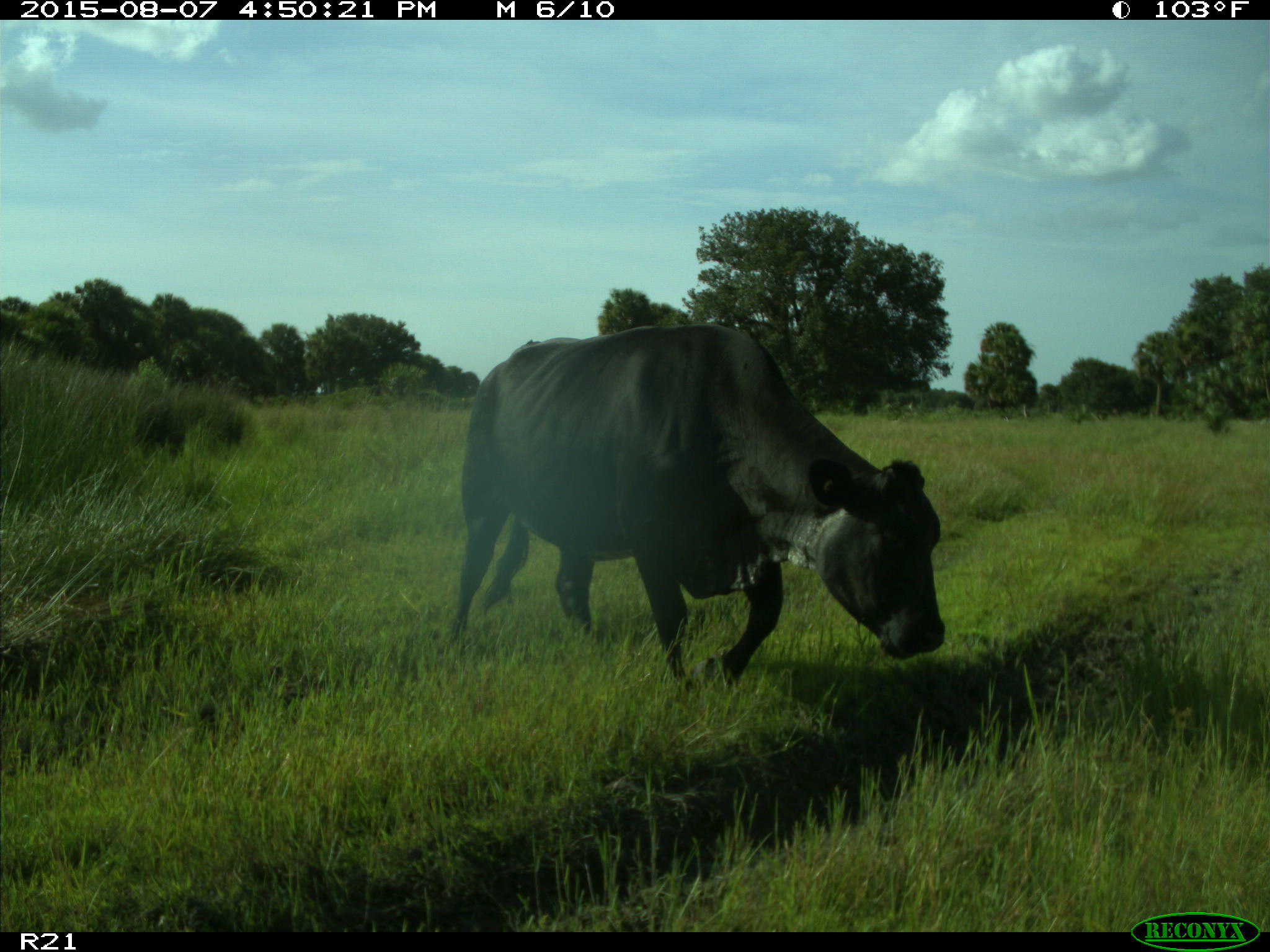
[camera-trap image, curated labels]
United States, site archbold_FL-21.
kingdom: Animalia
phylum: Chordata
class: Mammalia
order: Artiodactyla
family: Bovidae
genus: Bos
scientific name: Bos taurus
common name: domestic cow